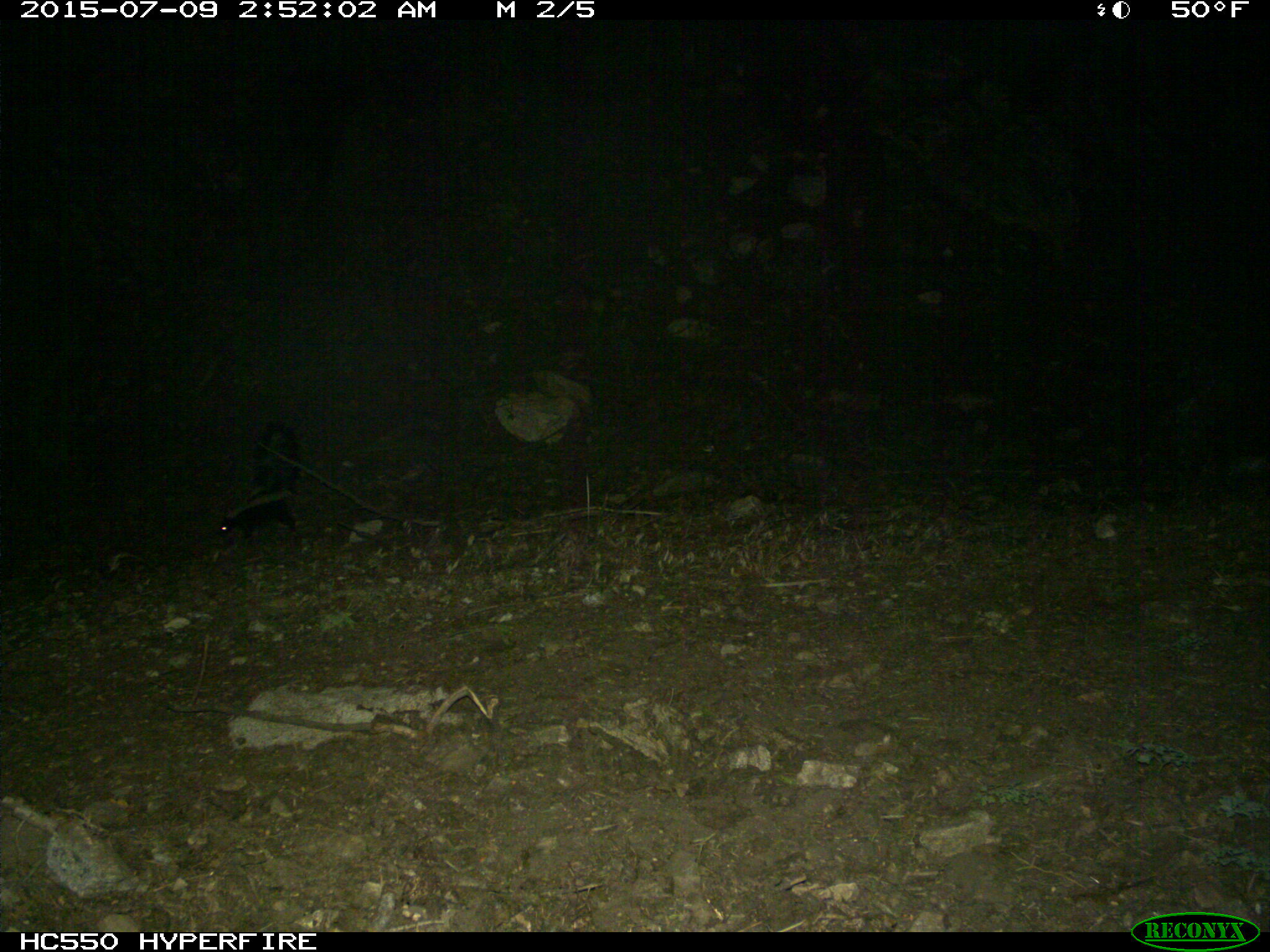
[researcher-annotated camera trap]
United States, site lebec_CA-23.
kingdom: Animalia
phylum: Chordata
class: Mammalia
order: Carnivora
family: Mephitidae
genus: Mephitis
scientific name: Mephitis mephitis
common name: striped skunk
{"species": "Mephitis mephitis (striped skunk)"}